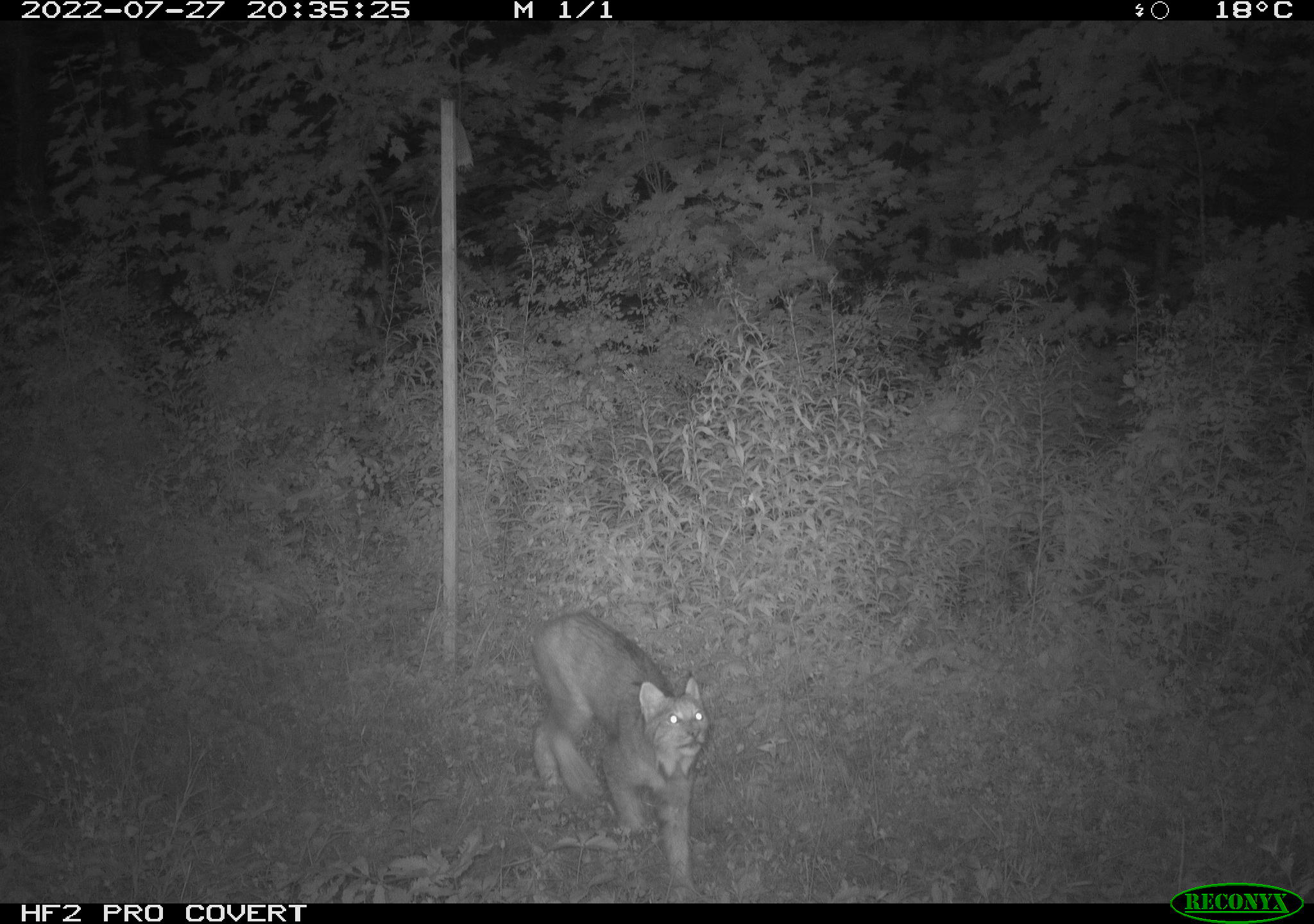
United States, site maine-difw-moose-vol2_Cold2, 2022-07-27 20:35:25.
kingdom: Animalia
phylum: Chordata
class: Mammalia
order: Carnivora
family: Felidae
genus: Lynx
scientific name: Lynx canadensis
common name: canada lynx